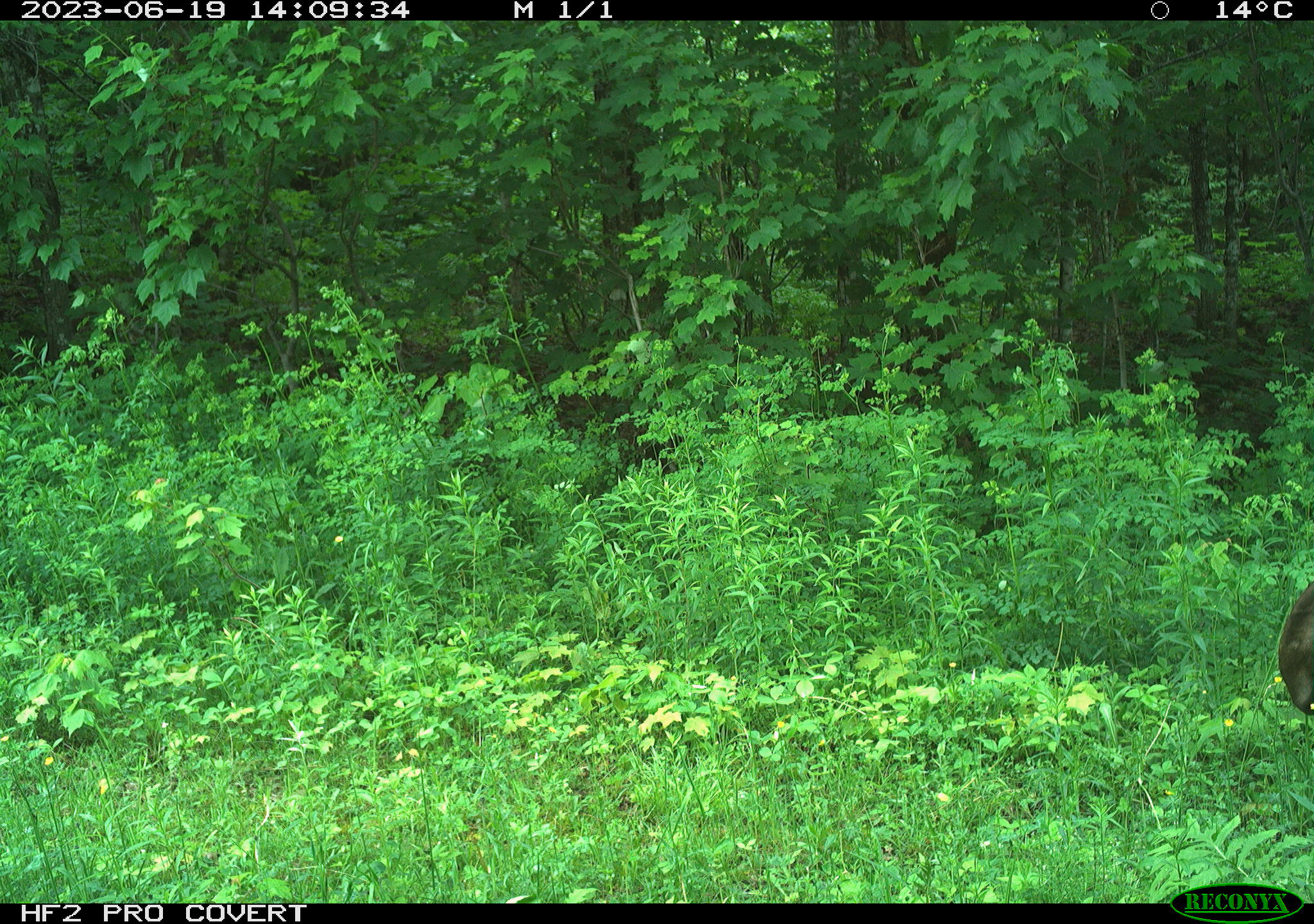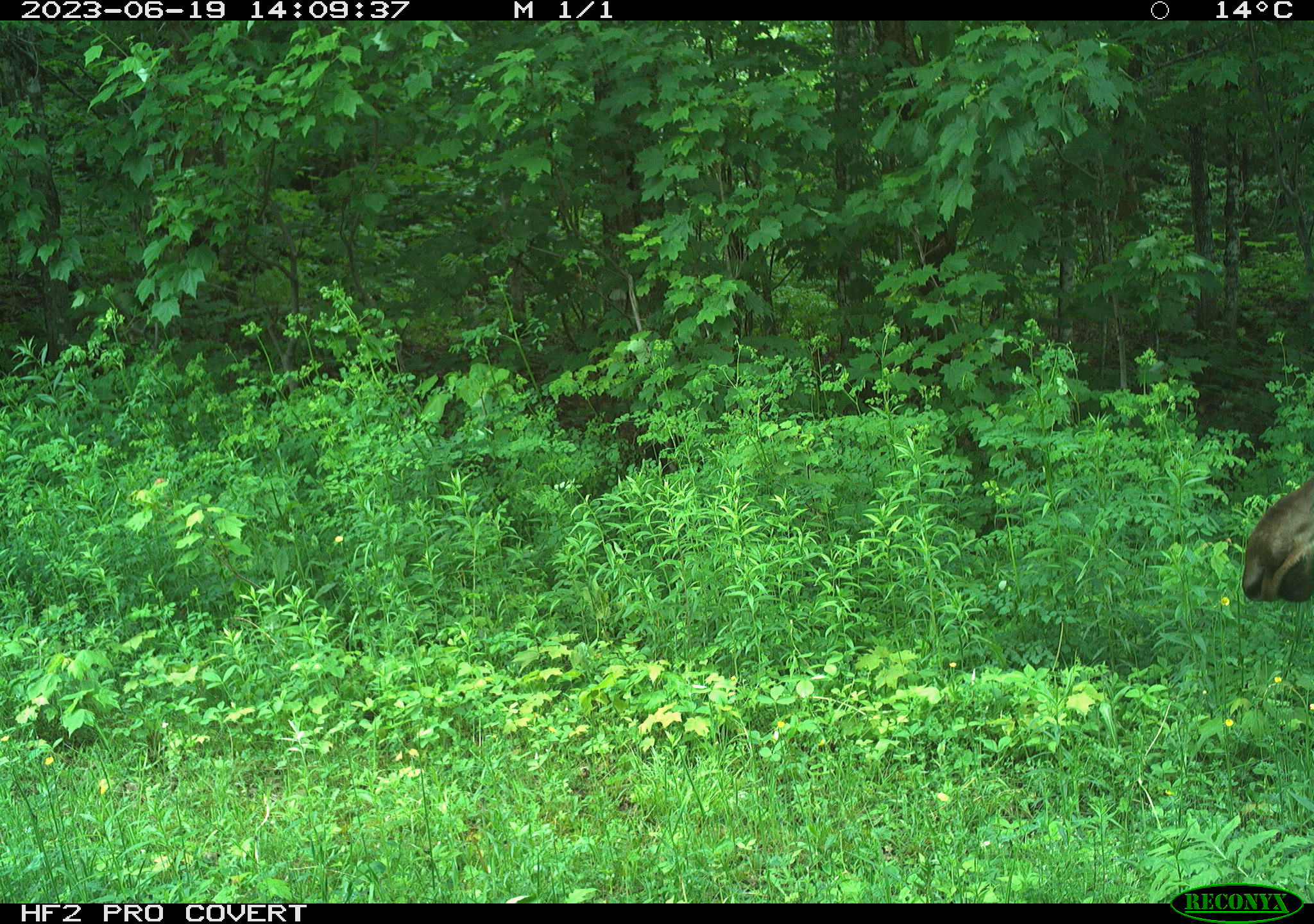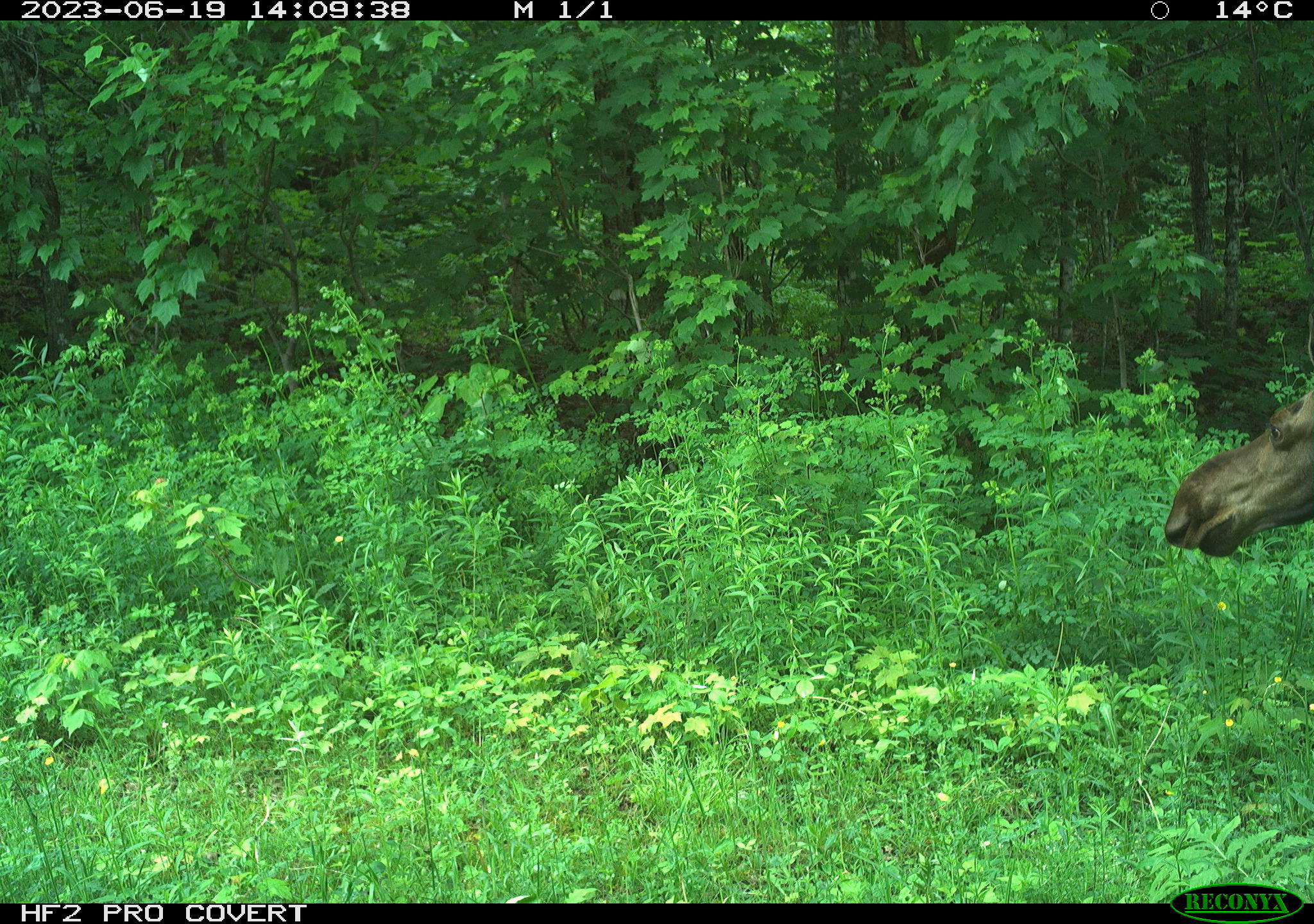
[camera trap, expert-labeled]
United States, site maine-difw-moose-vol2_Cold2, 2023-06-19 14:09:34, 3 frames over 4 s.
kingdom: Animalia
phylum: Chordata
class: Mammalia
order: Artiodactyla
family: Cervidae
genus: Alces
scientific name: Alces alces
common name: moose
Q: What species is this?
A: Moose (Alces alces).